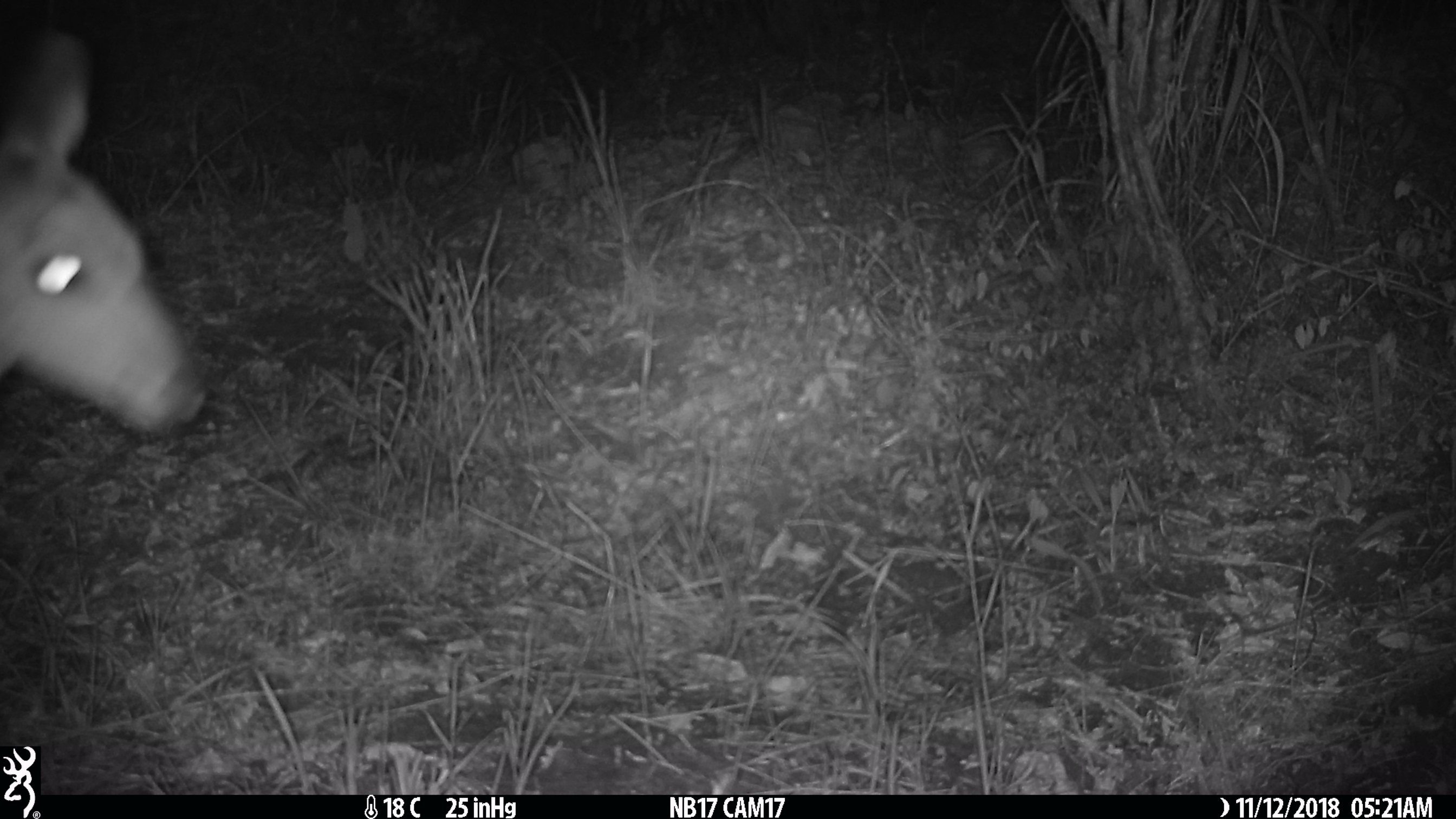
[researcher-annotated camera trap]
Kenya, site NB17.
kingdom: Animalia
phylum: Chordata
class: Mammalia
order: Artiodactyla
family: Bovidae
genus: Tragelaphus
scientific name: Tragelaphus scriptus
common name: bushbuck